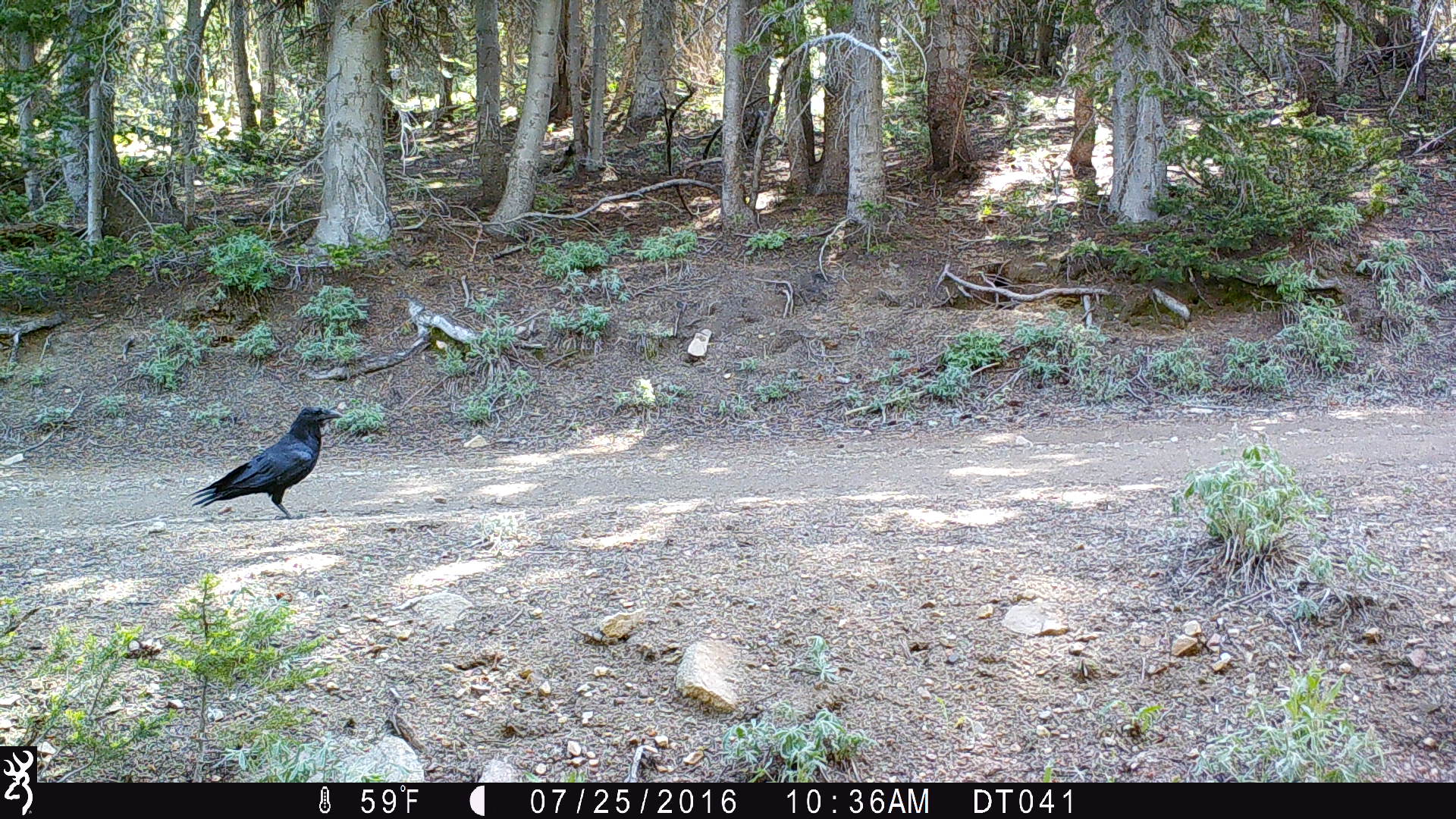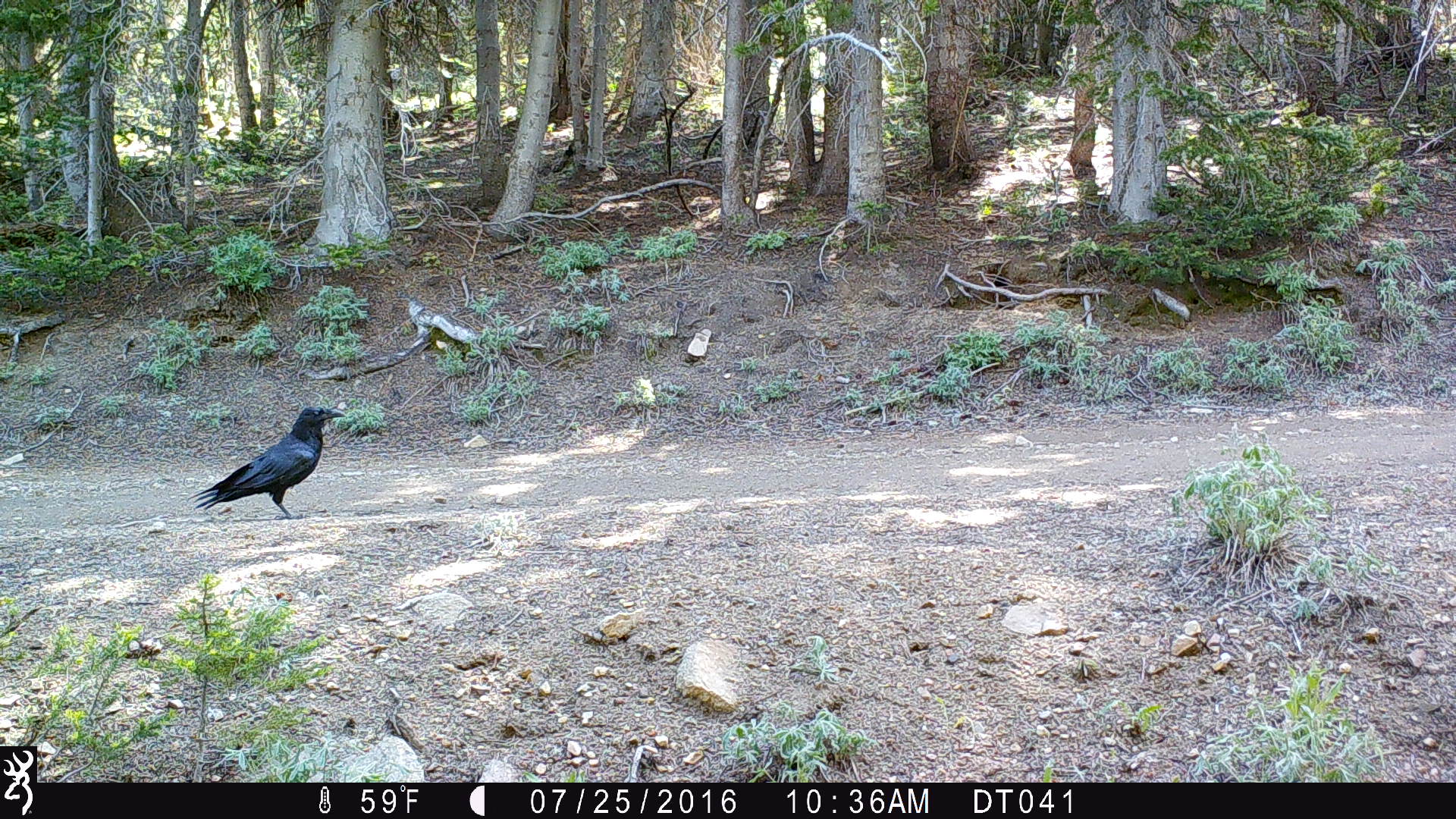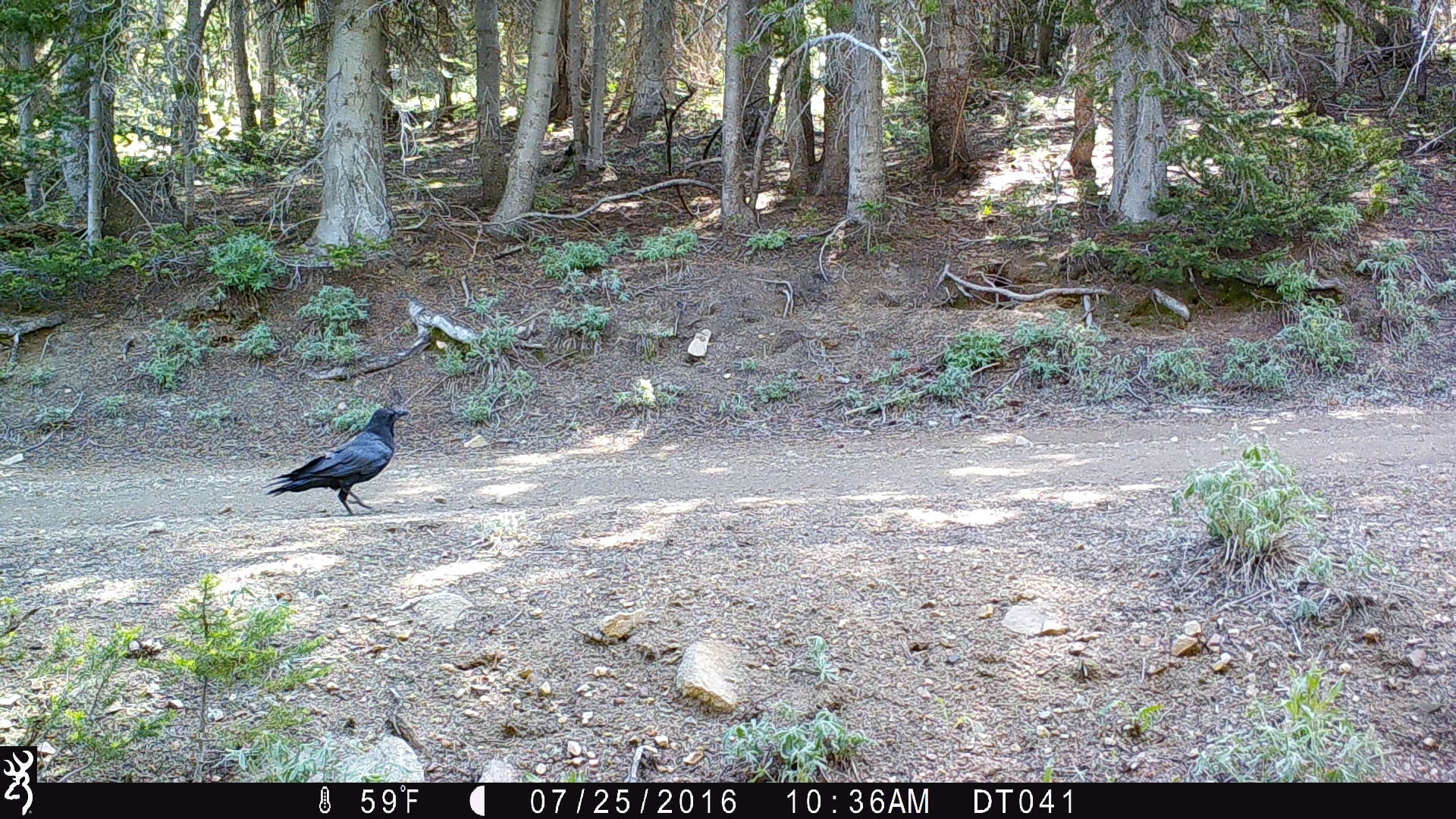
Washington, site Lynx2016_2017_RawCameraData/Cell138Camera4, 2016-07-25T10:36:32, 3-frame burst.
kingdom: Animalia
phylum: Chordata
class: Aves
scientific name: Aves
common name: birds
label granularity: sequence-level